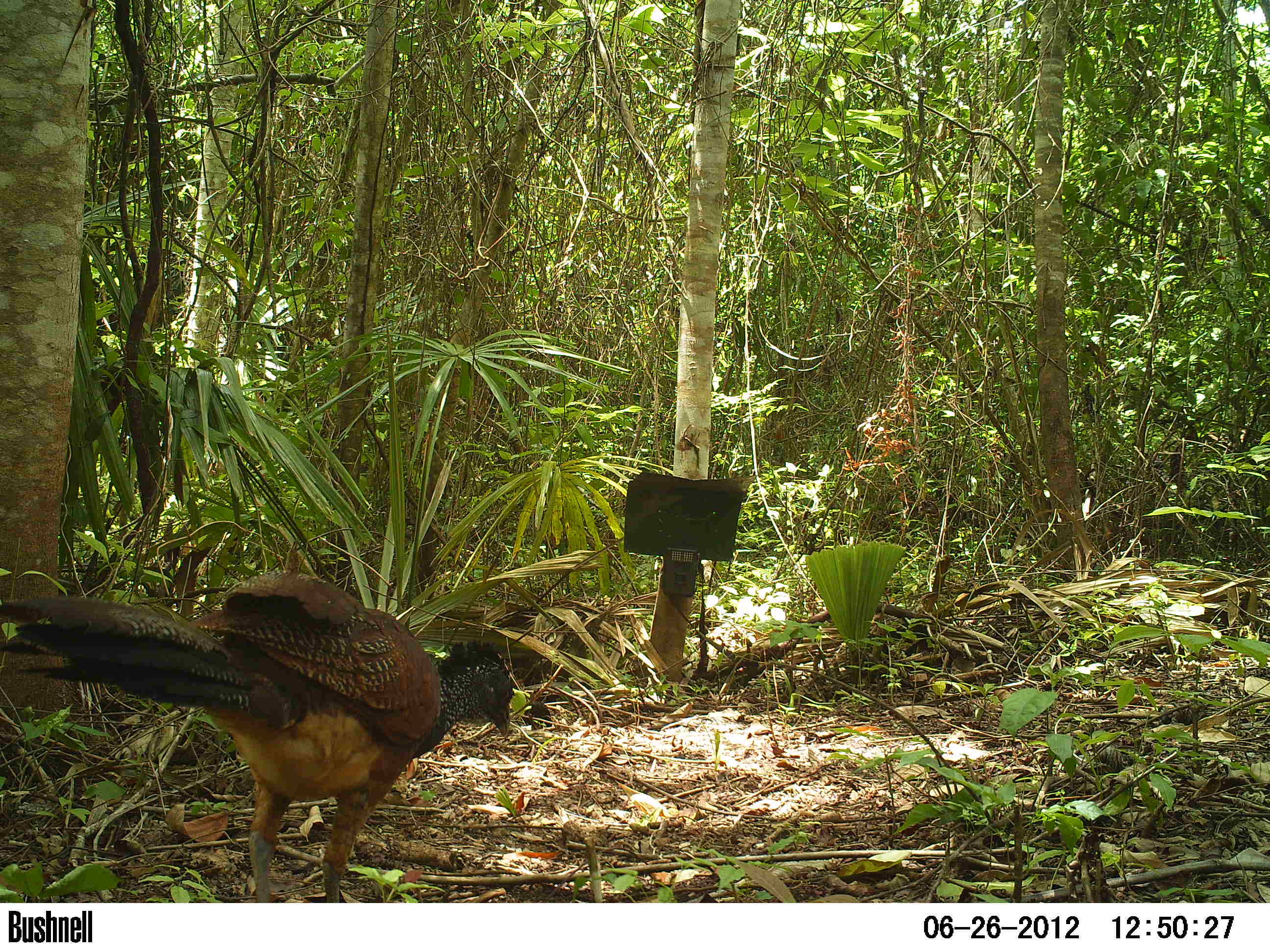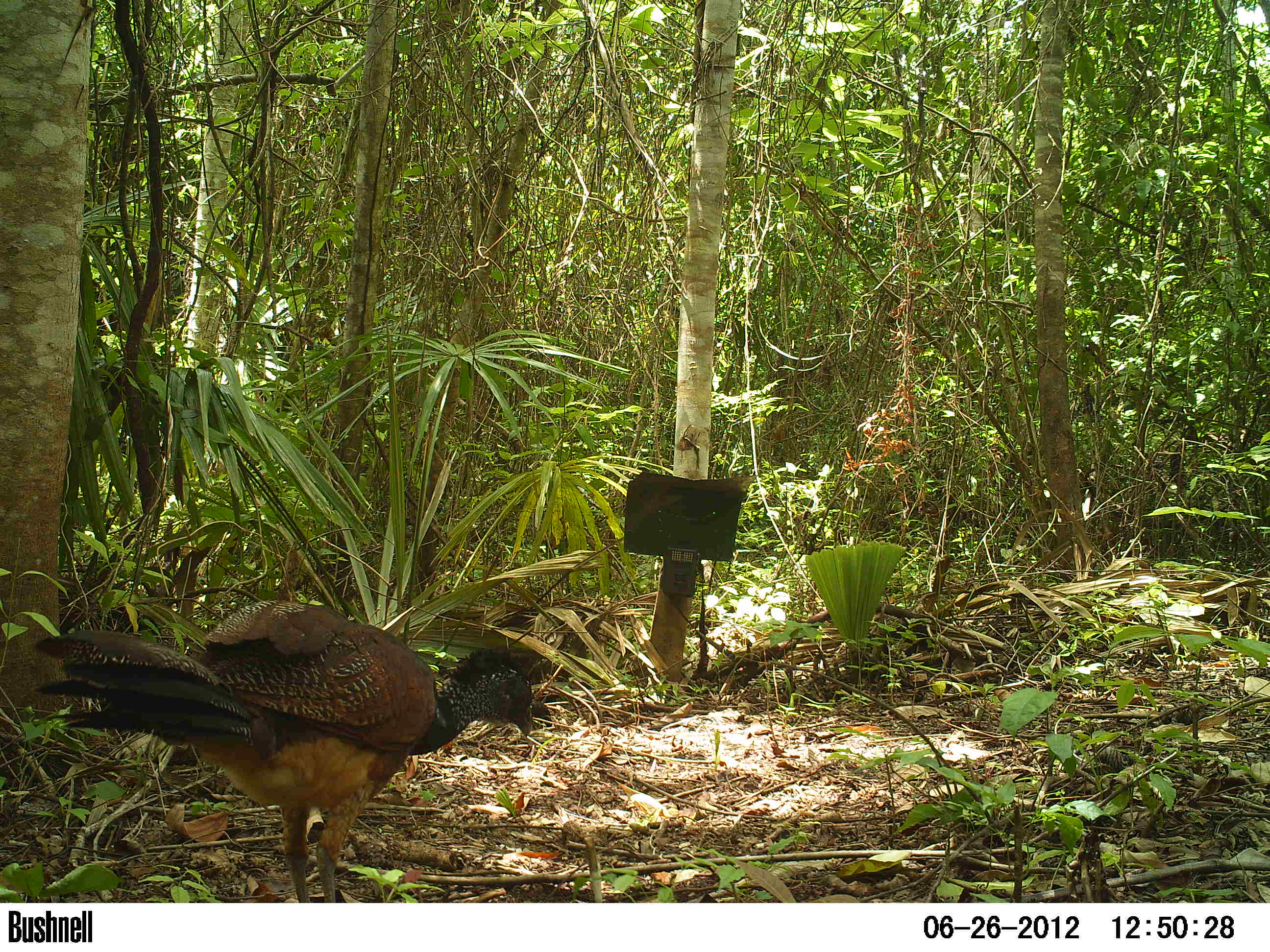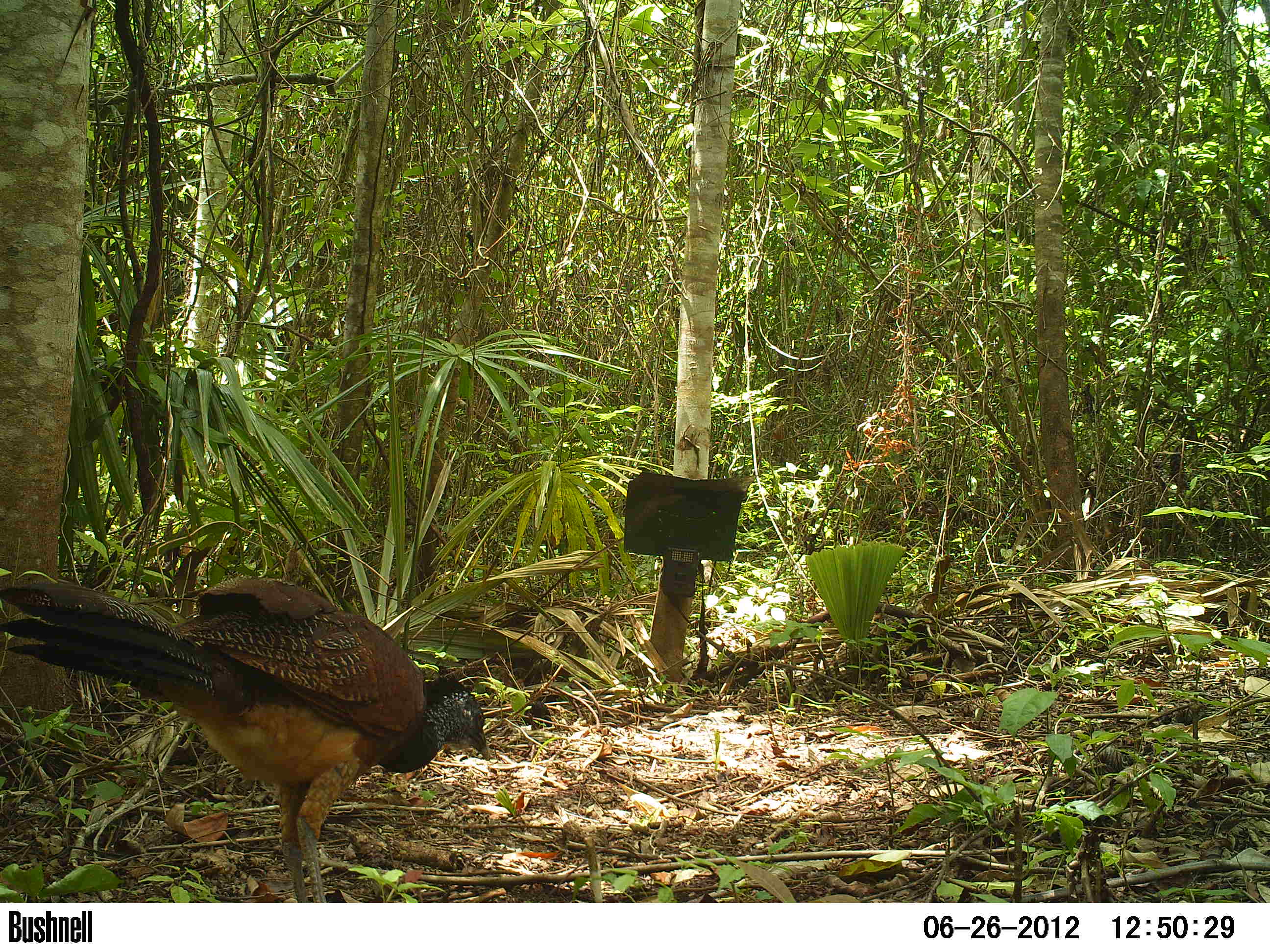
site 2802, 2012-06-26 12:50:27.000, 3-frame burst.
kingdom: Animalia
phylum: Chordata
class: Aves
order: Galliformes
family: Cracidae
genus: Crax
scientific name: Crax rubra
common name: great curassow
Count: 4.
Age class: adult.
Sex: male.